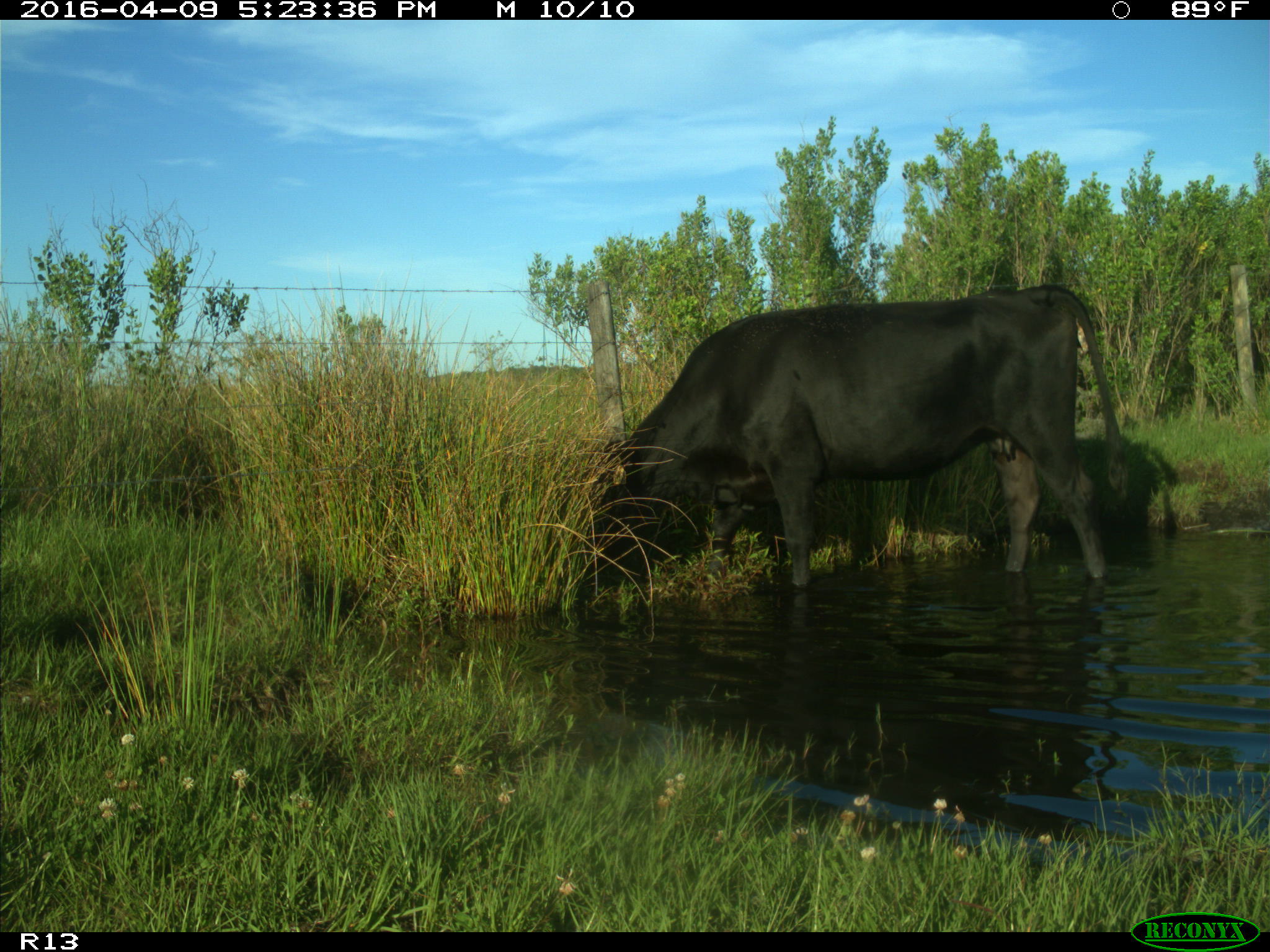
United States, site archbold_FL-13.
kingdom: Animalia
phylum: Chordata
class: Mammalia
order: Artiodactyla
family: Bovidae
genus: Bos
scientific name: Bos taurus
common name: domestic cow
Bos taurus (domestic cow).